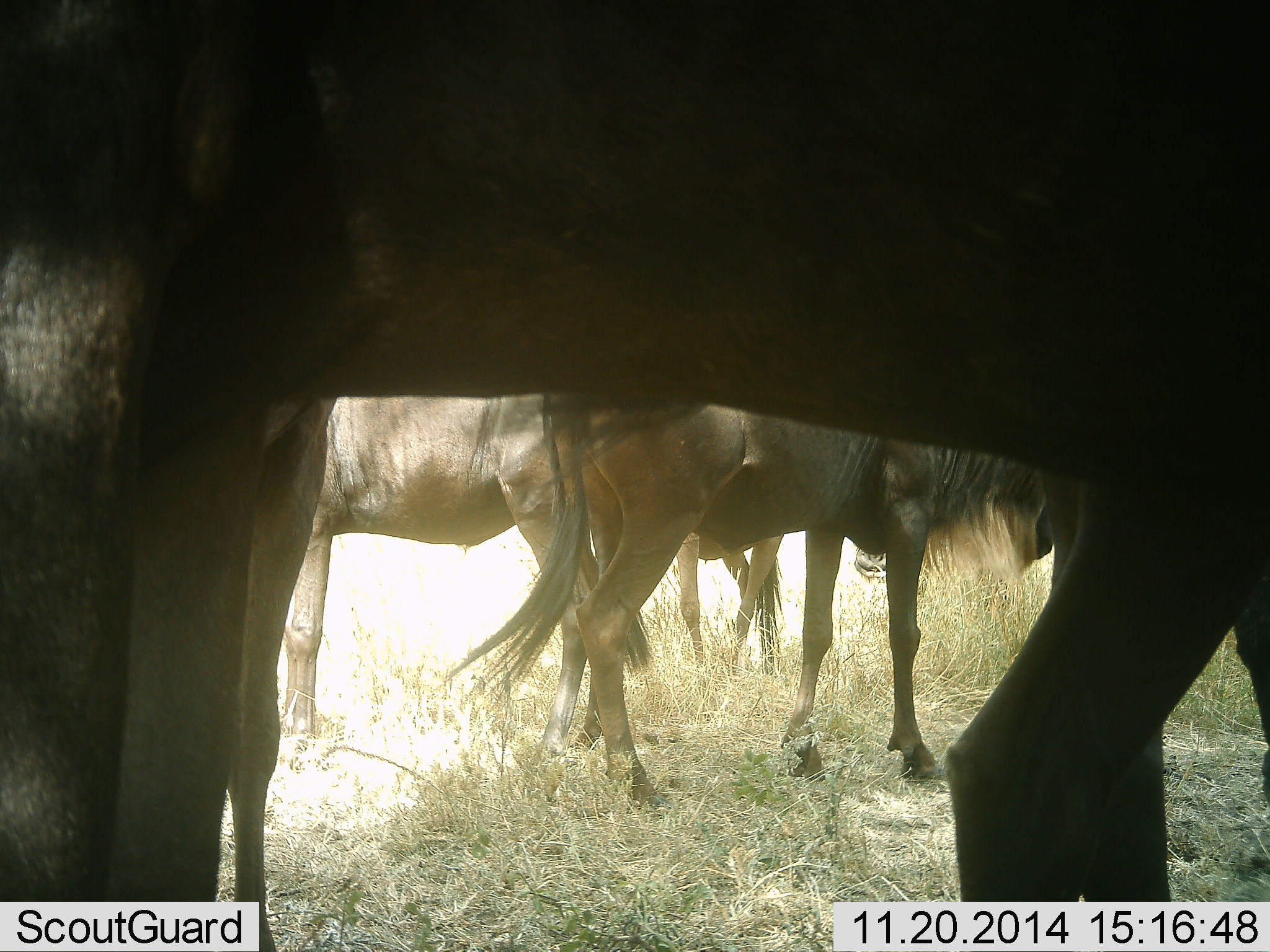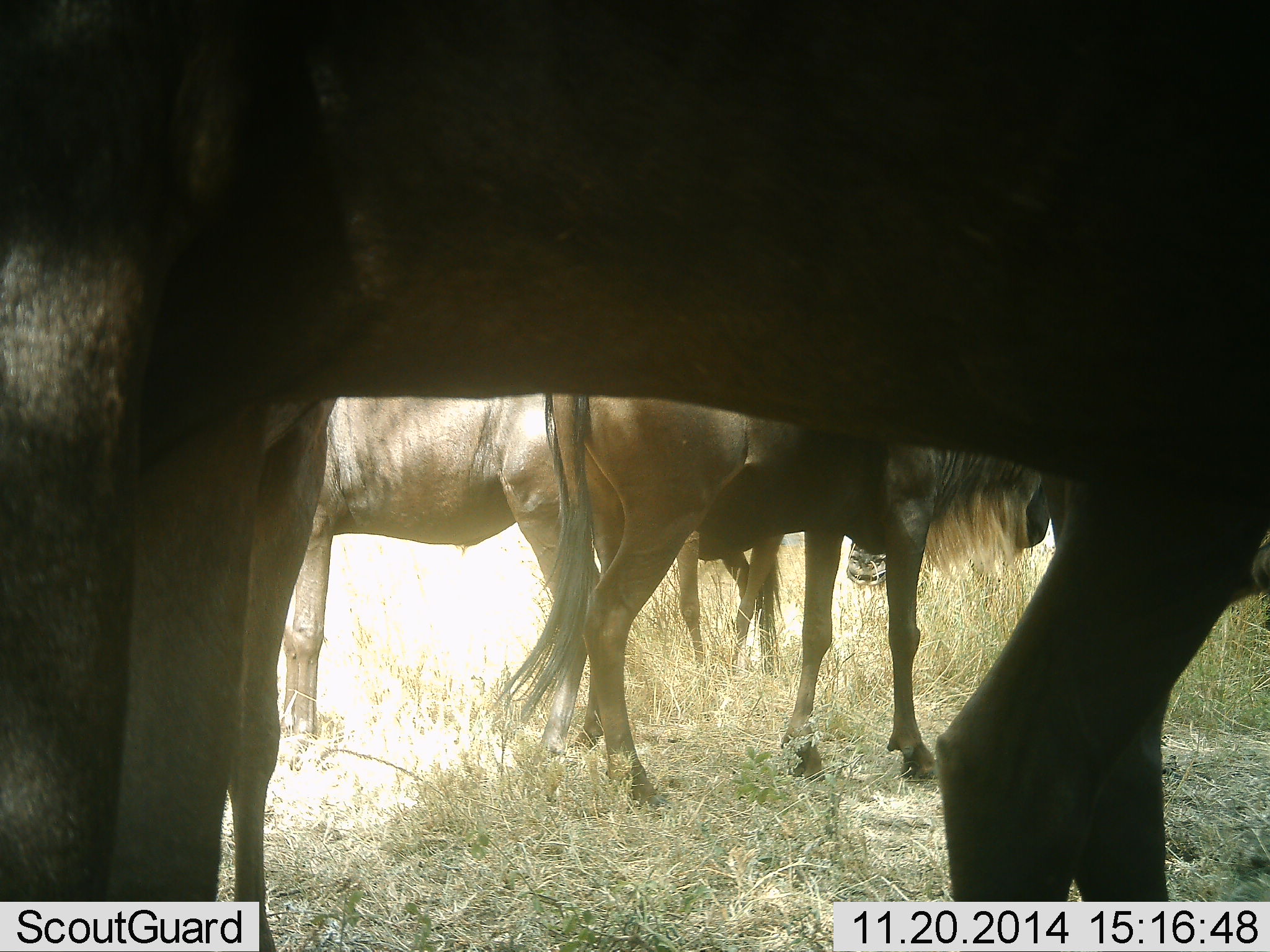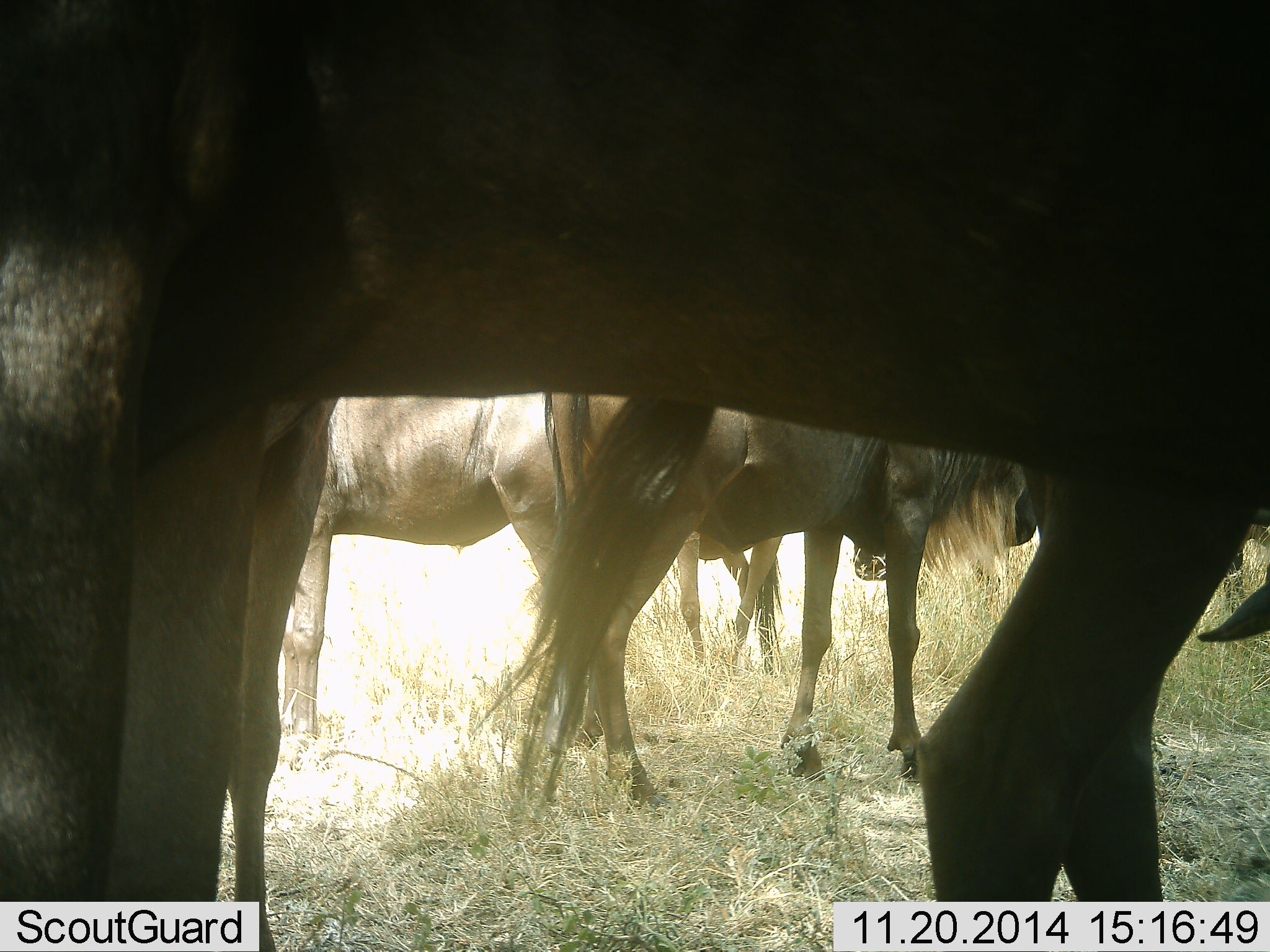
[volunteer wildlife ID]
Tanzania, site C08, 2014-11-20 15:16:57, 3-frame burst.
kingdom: Animalia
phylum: Chordata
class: Mammalia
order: Artiodactyla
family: Bovidae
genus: Connochaetes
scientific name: Connochaetes taurinus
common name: blue wildebeest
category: wildebeest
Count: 4.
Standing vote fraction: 90%.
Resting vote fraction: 0%.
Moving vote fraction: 10%.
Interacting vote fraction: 0%.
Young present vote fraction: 0%.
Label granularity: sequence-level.